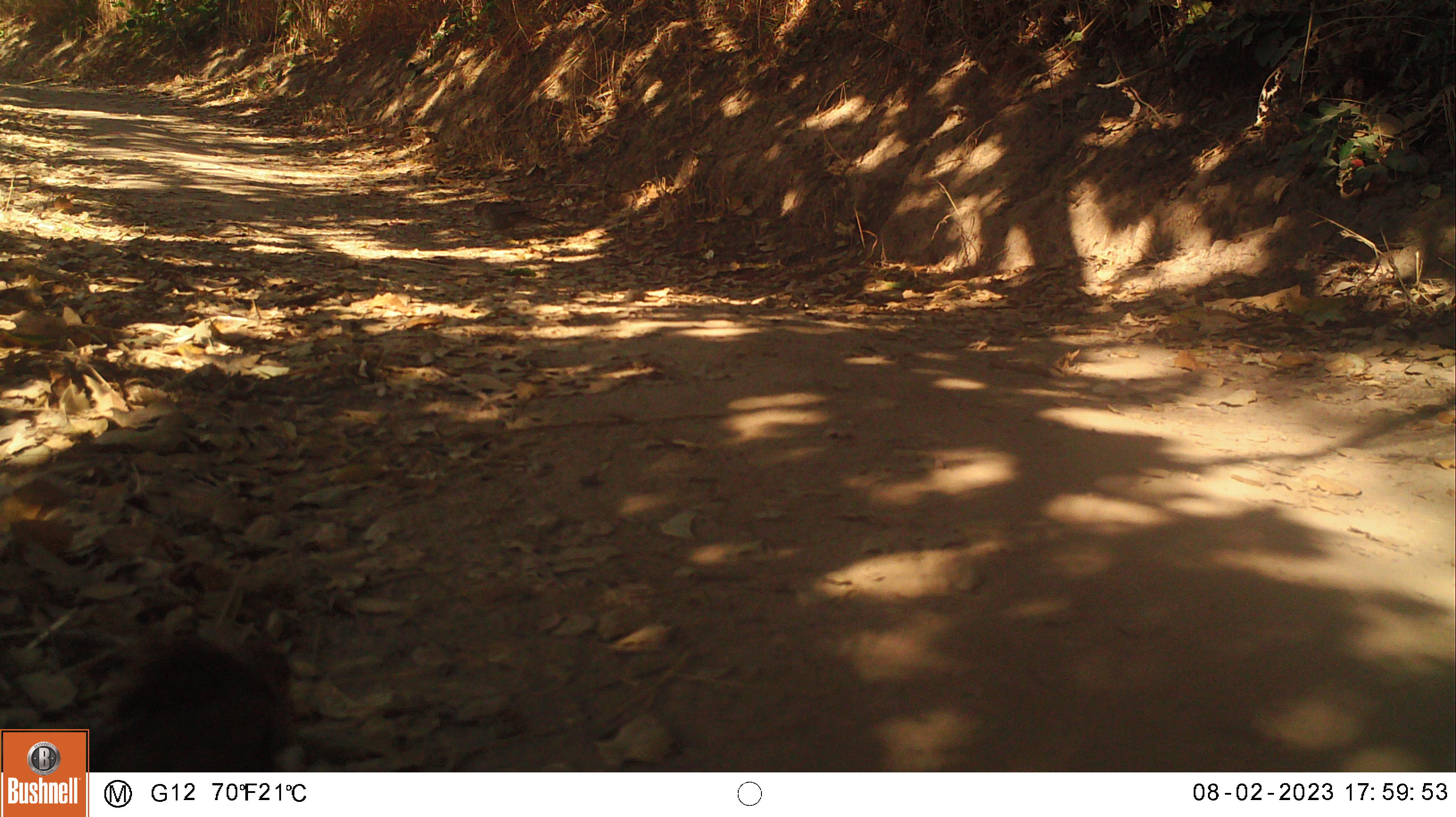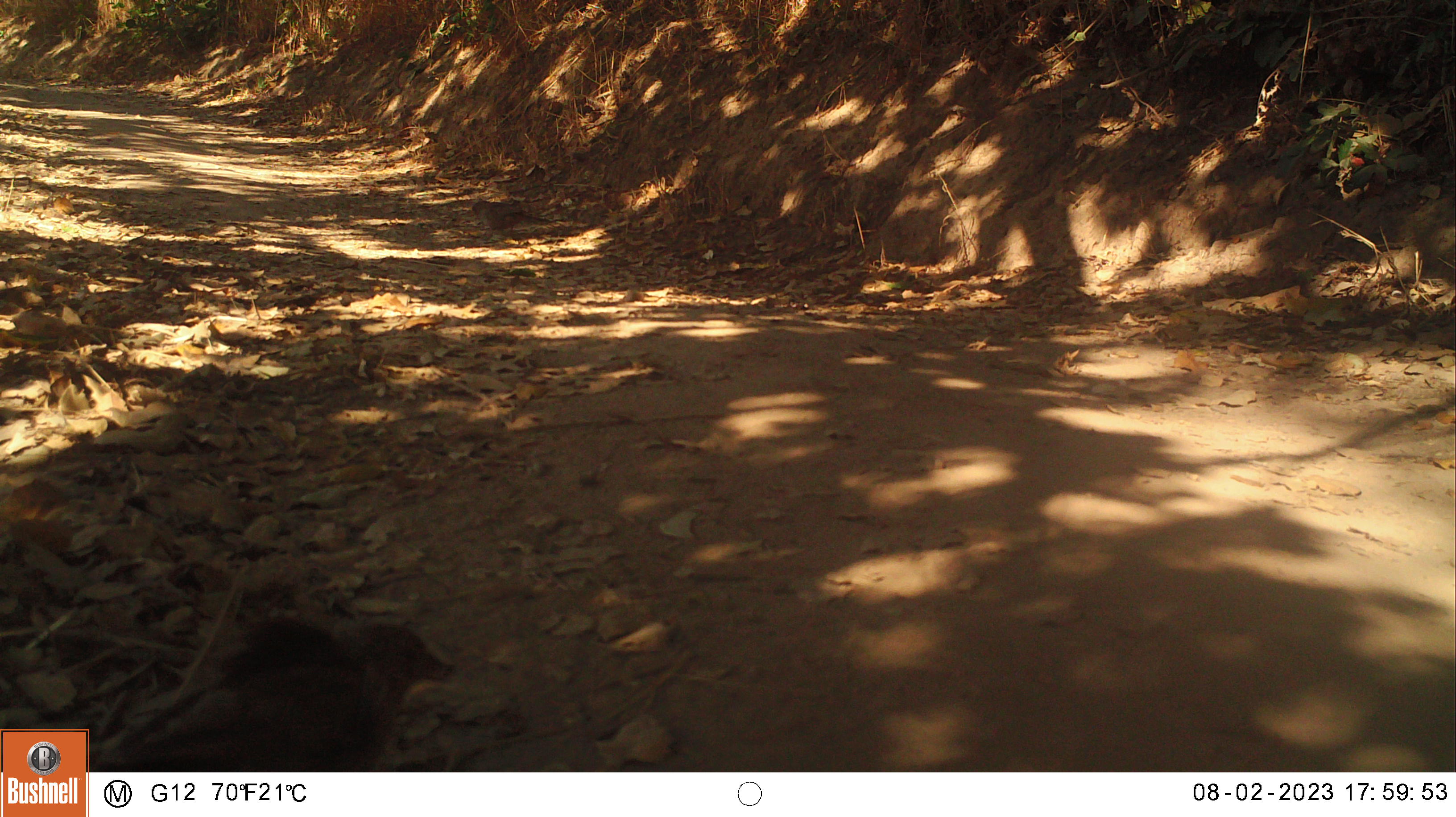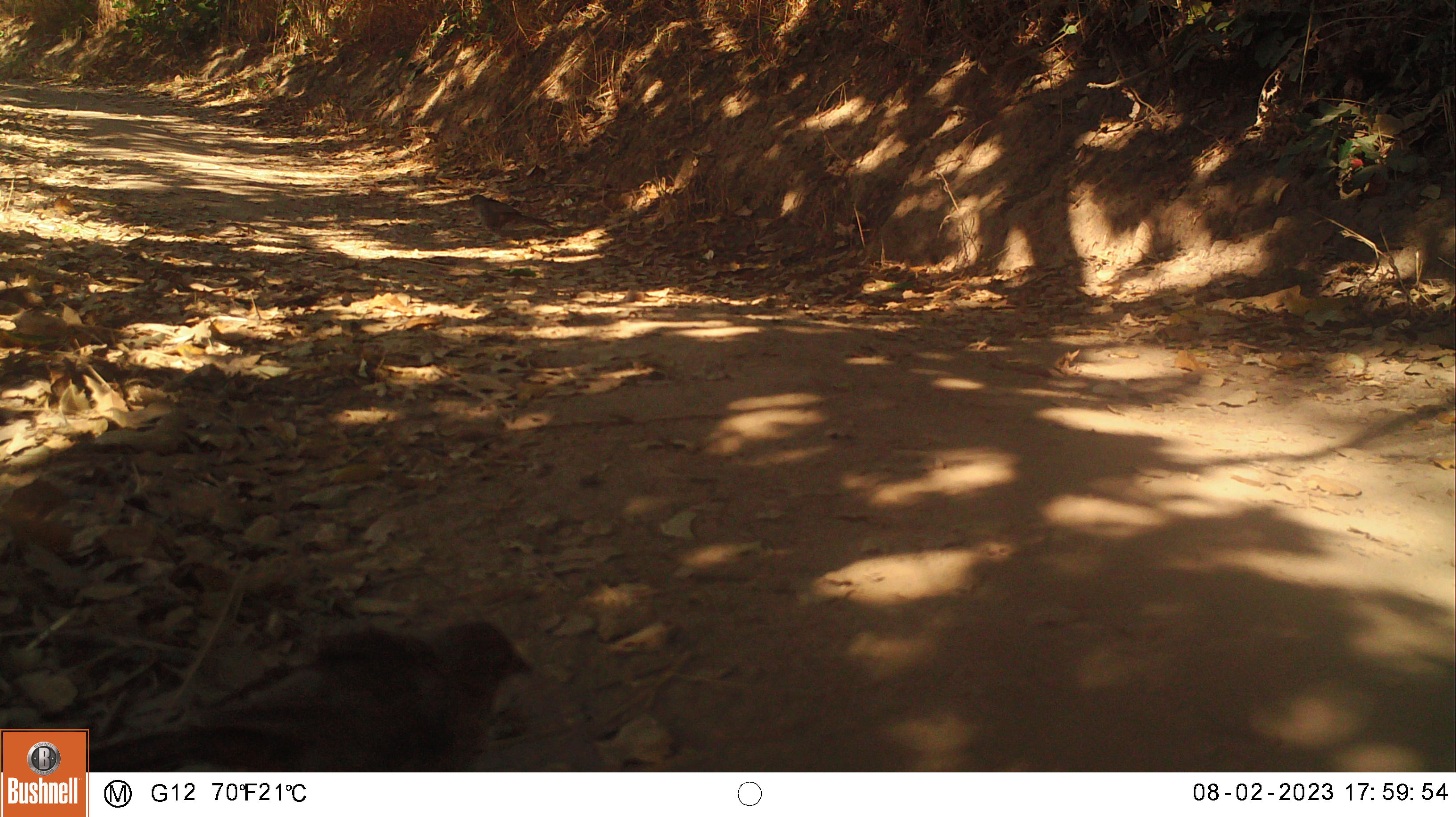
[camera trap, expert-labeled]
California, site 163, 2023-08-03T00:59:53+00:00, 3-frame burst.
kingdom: Animalia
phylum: Chordata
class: Aves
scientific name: Aves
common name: bird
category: unknown bird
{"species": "unknown bird (bird) (Aves)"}